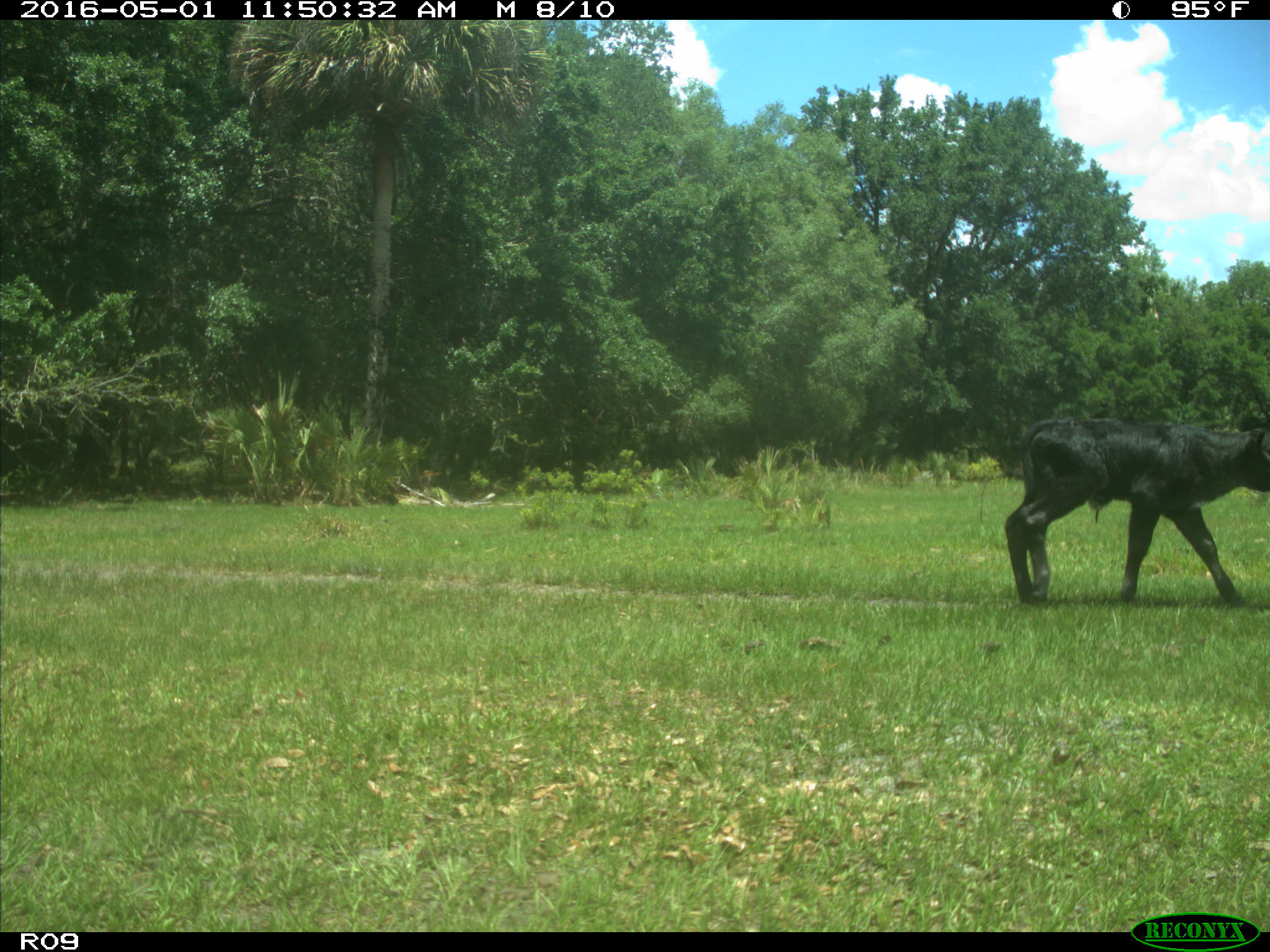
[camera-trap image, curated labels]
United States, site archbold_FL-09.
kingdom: Animalia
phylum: Chordata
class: Mammalia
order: Artiodactyla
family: Bovidae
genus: Bos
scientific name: Bos taurus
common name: domestic cow